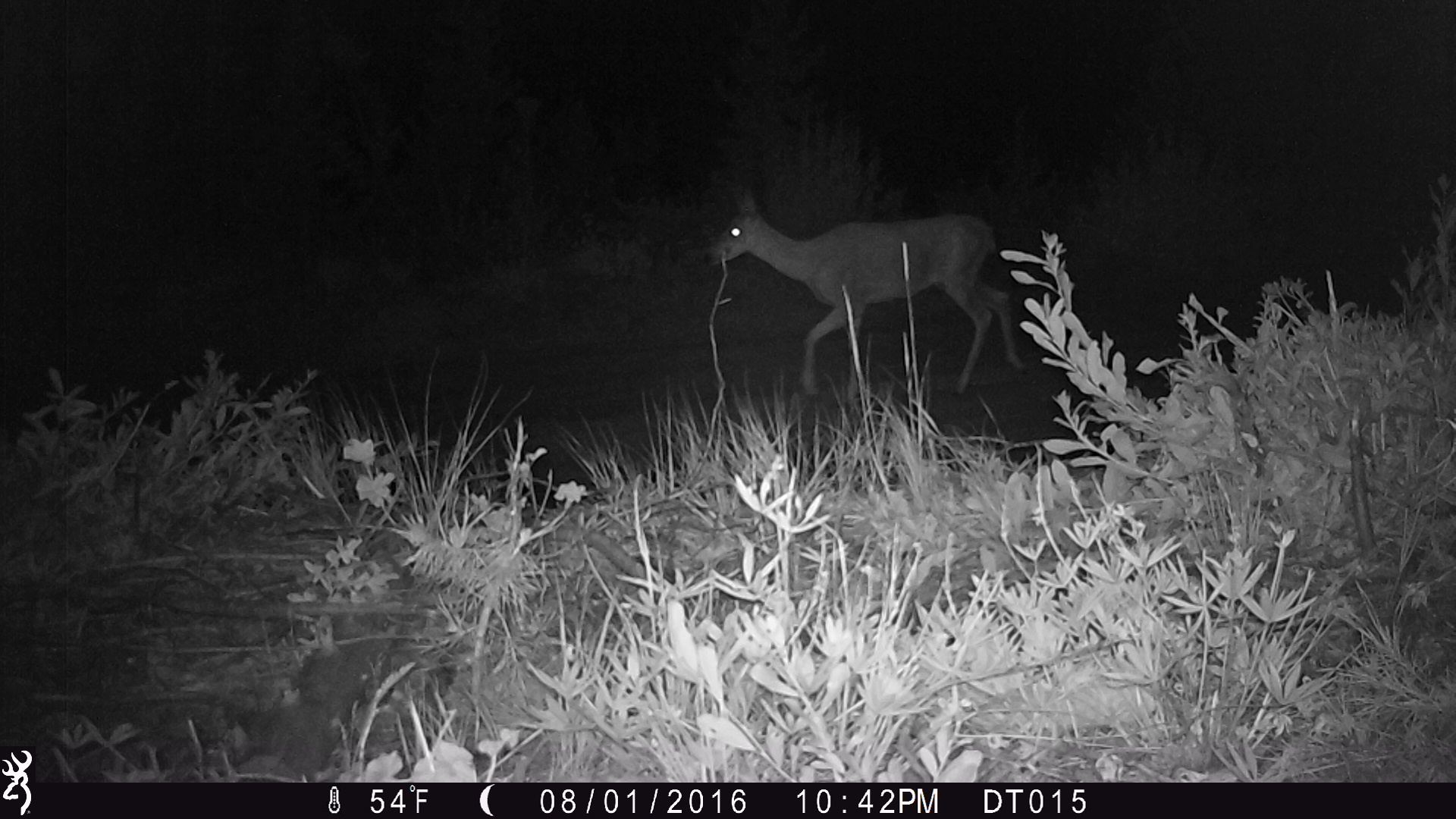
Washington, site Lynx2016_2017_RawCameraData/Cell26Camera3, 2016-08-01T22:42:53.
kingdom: Animalia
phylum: Chordata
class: Mammalia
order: Artiodactyla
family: Cervidae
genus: Odocoileus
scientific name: Odocoileus hemionus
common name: mule deer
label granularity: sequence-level